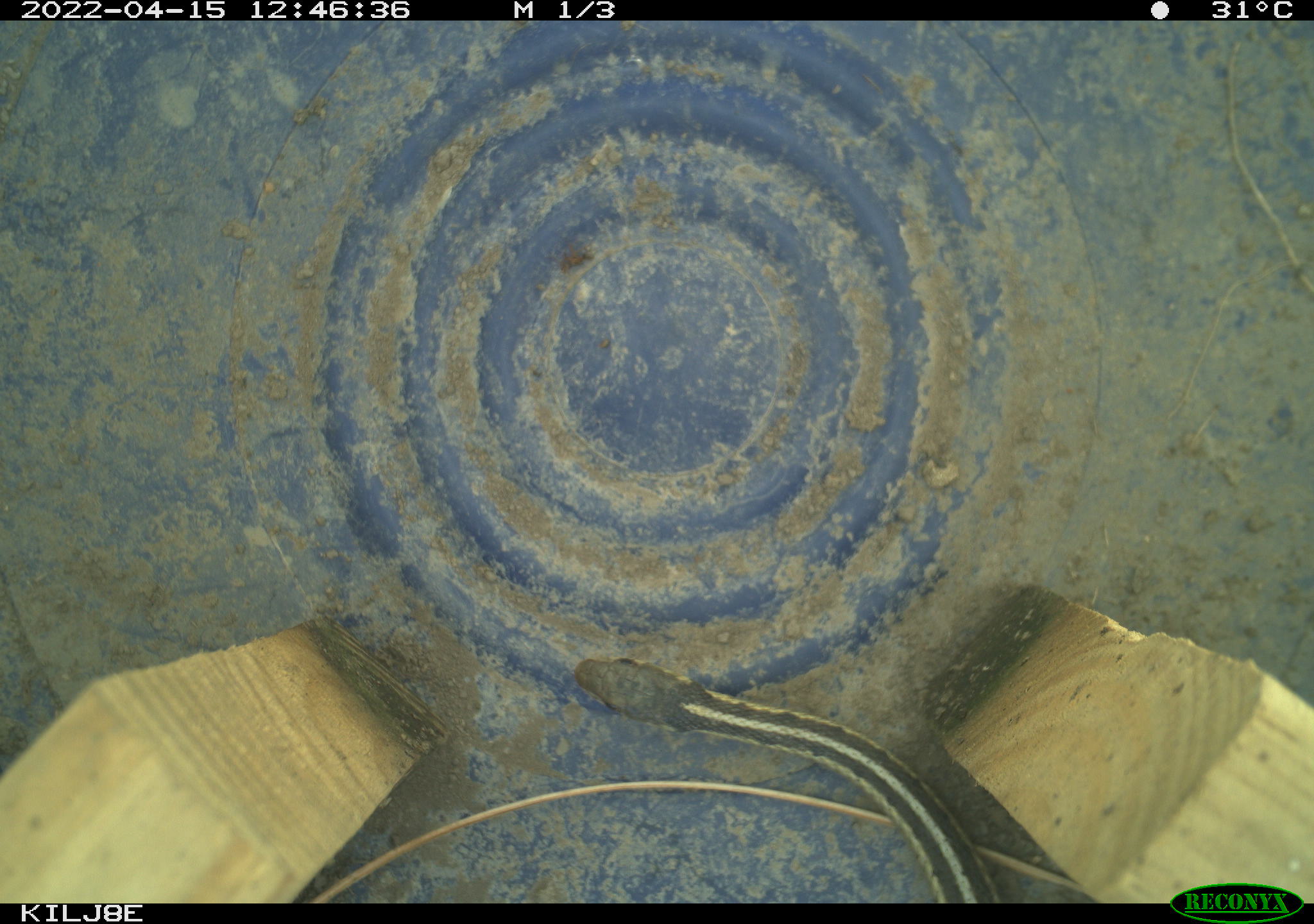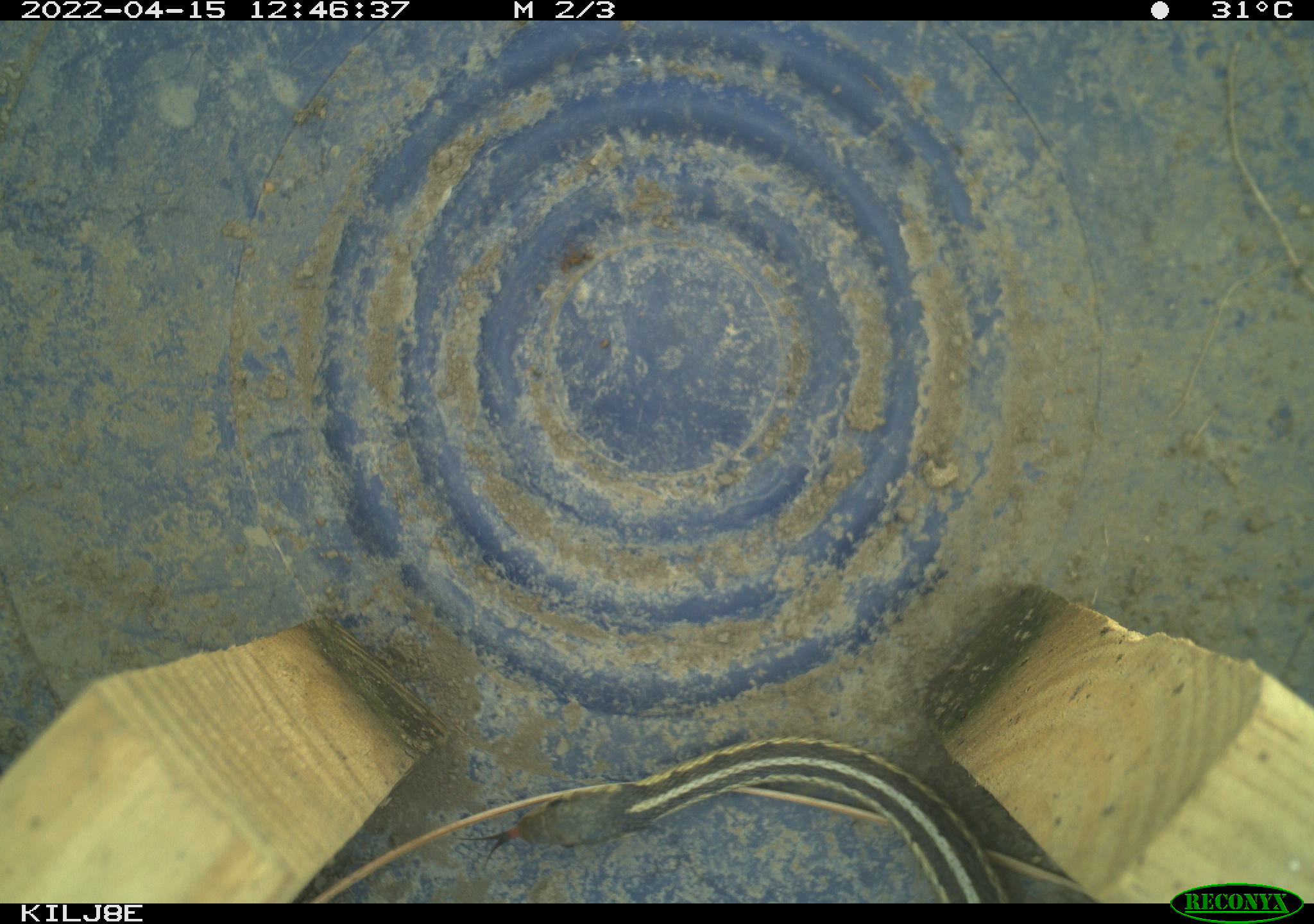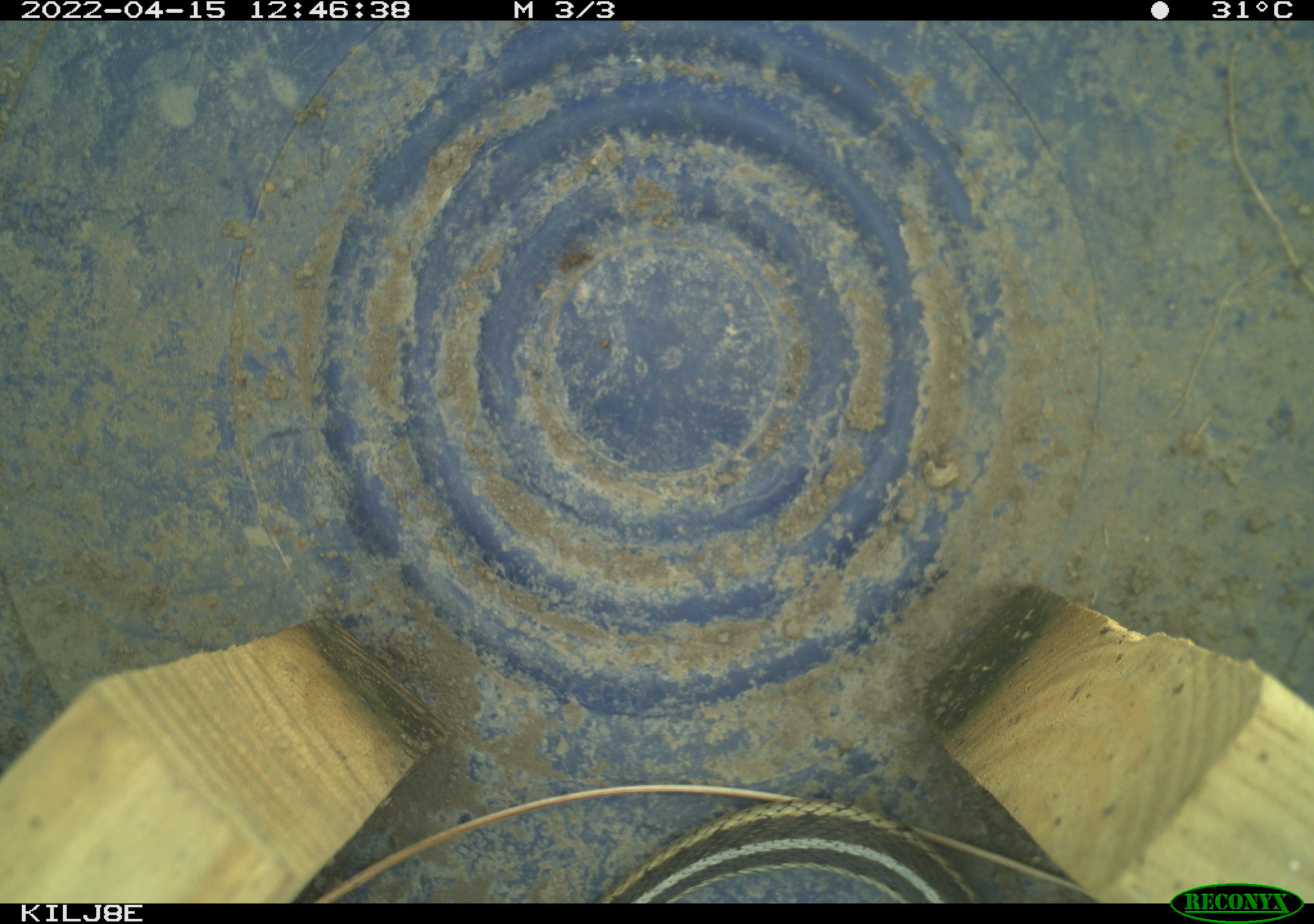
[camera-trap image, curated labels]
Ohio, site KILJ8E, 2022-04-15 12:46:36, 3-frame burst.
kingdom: Animalia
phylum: Chordata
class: Reptilia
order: Squamata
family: Colubridae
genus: Thamnophis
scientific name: Thamnophis sirtalis sirtalis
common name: eastern gartersnake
Eastern gartersnake (Thamnophis sirtalis sirtalis).